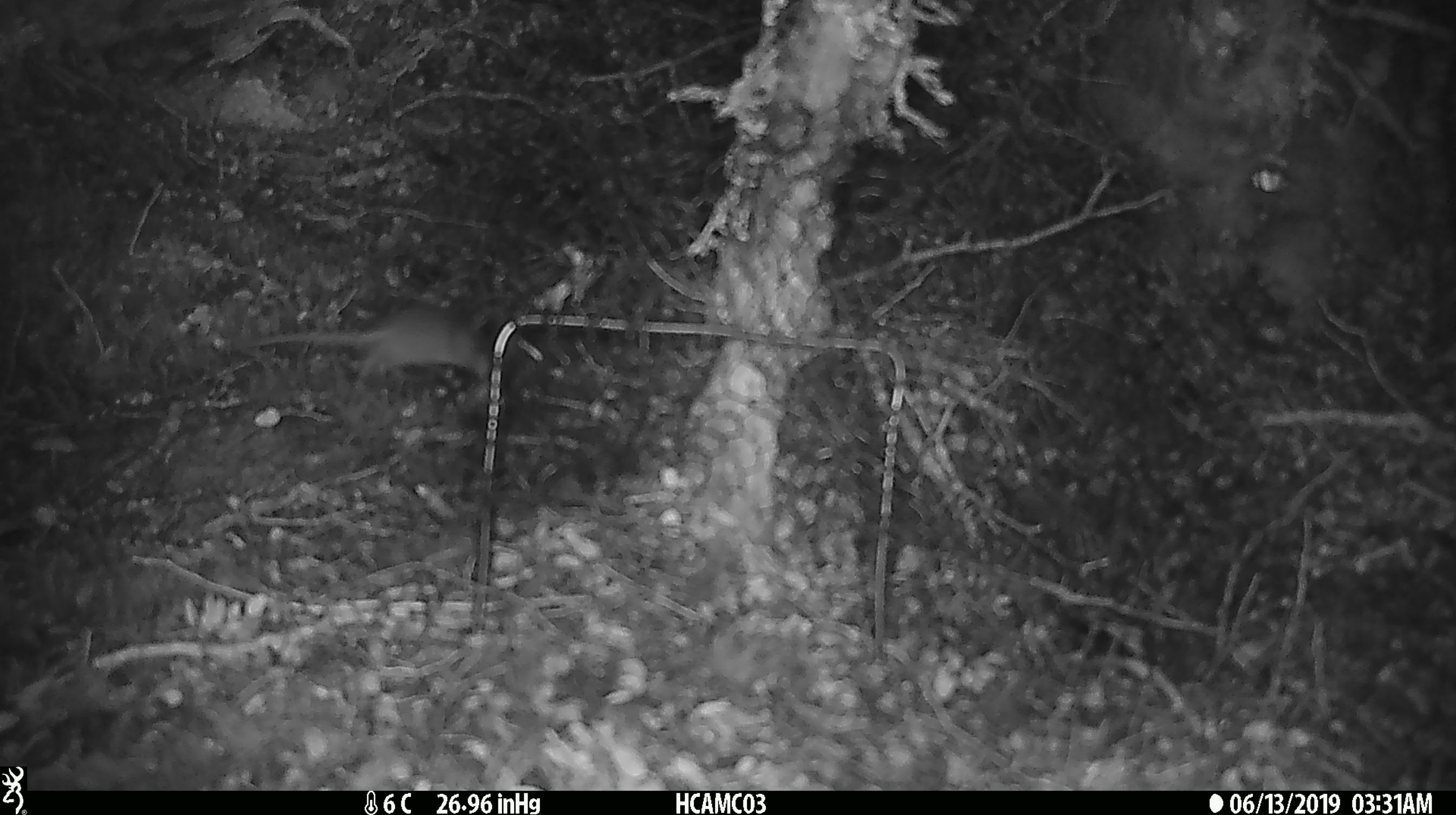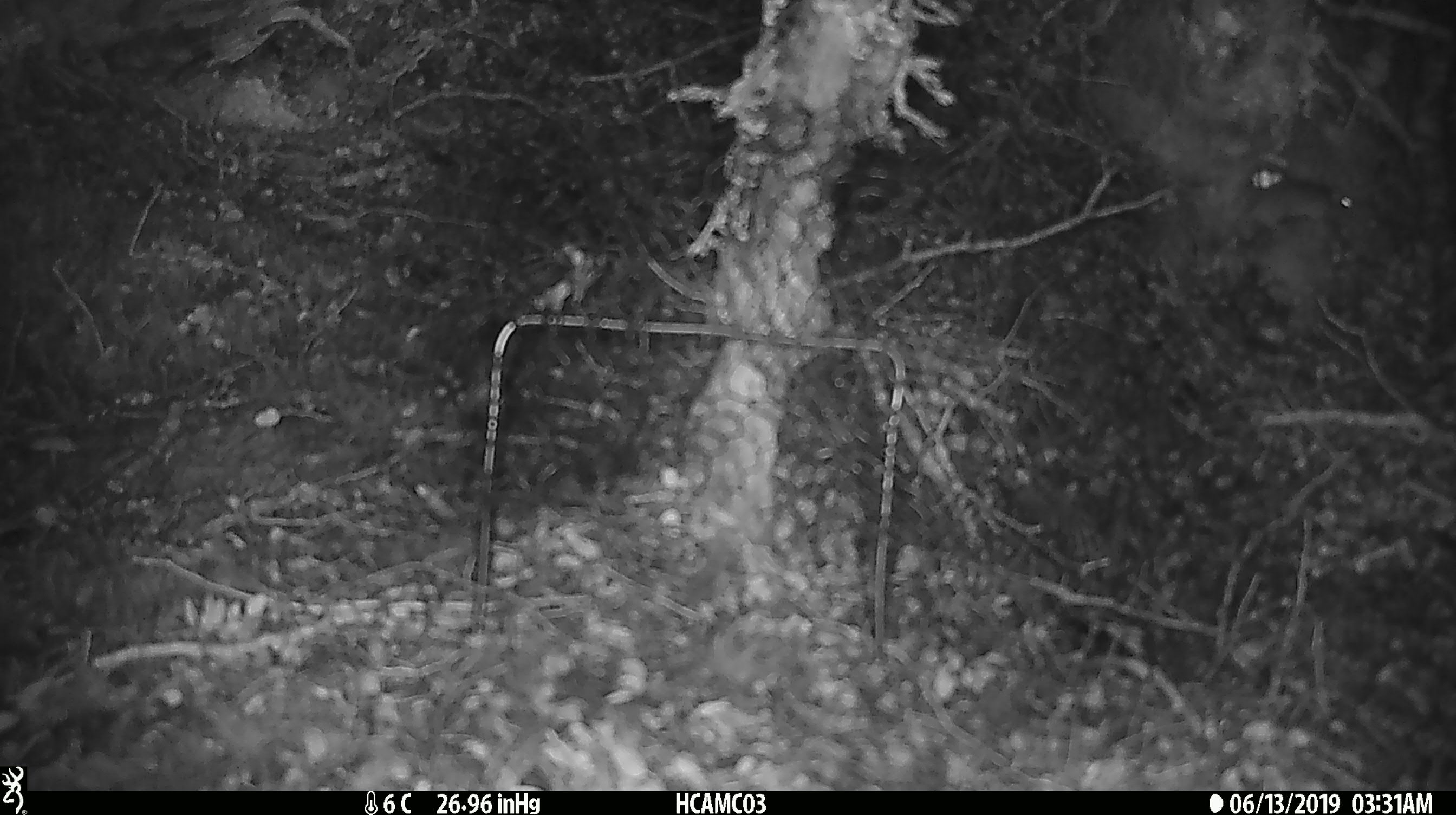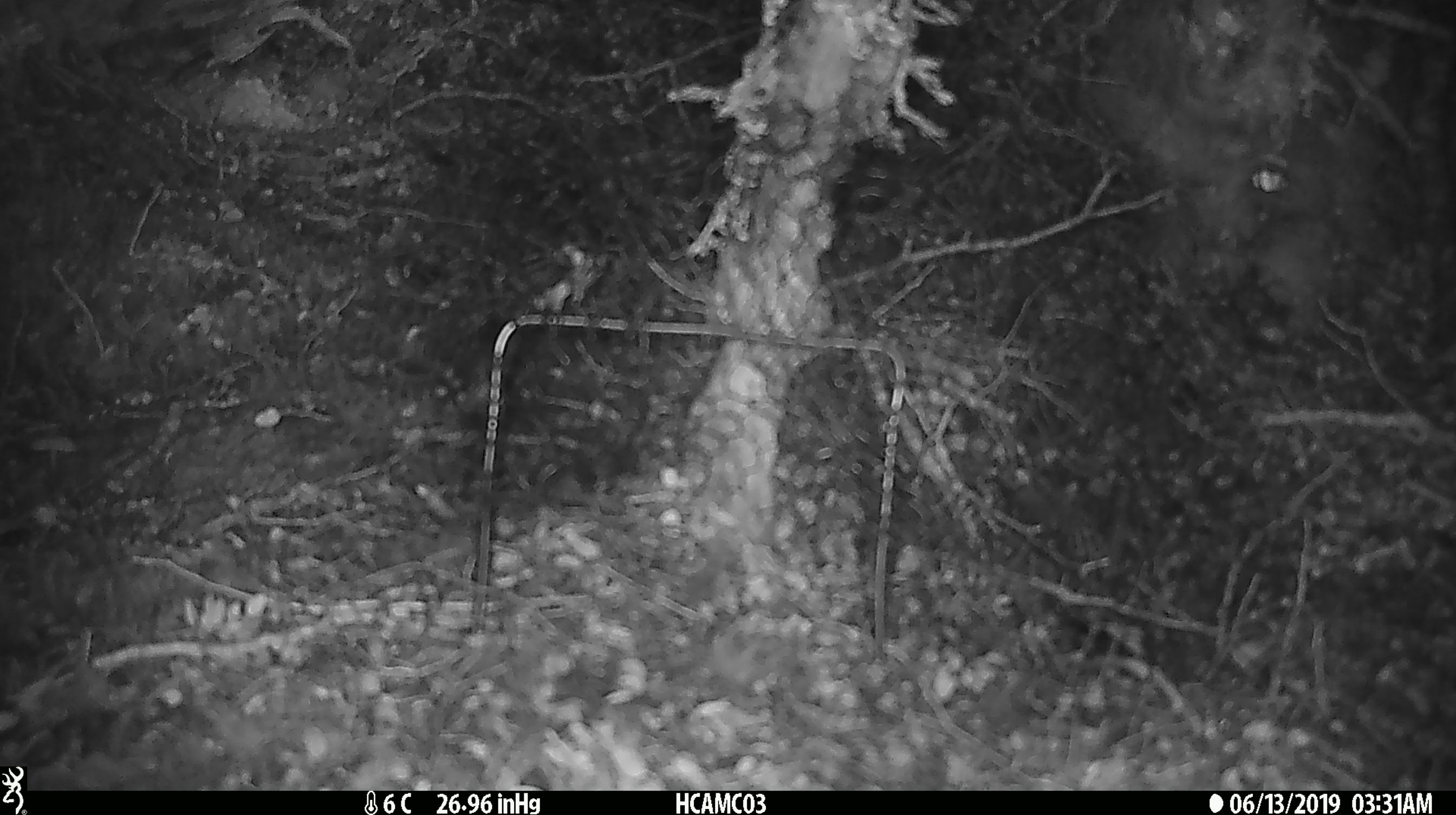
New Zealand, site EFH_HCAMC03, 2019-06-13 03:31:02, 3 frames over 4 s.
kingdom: Animalia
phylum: Chordata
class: Mammalia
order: Rodentia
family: Muridae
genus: Mus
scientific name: Mus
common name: mouse